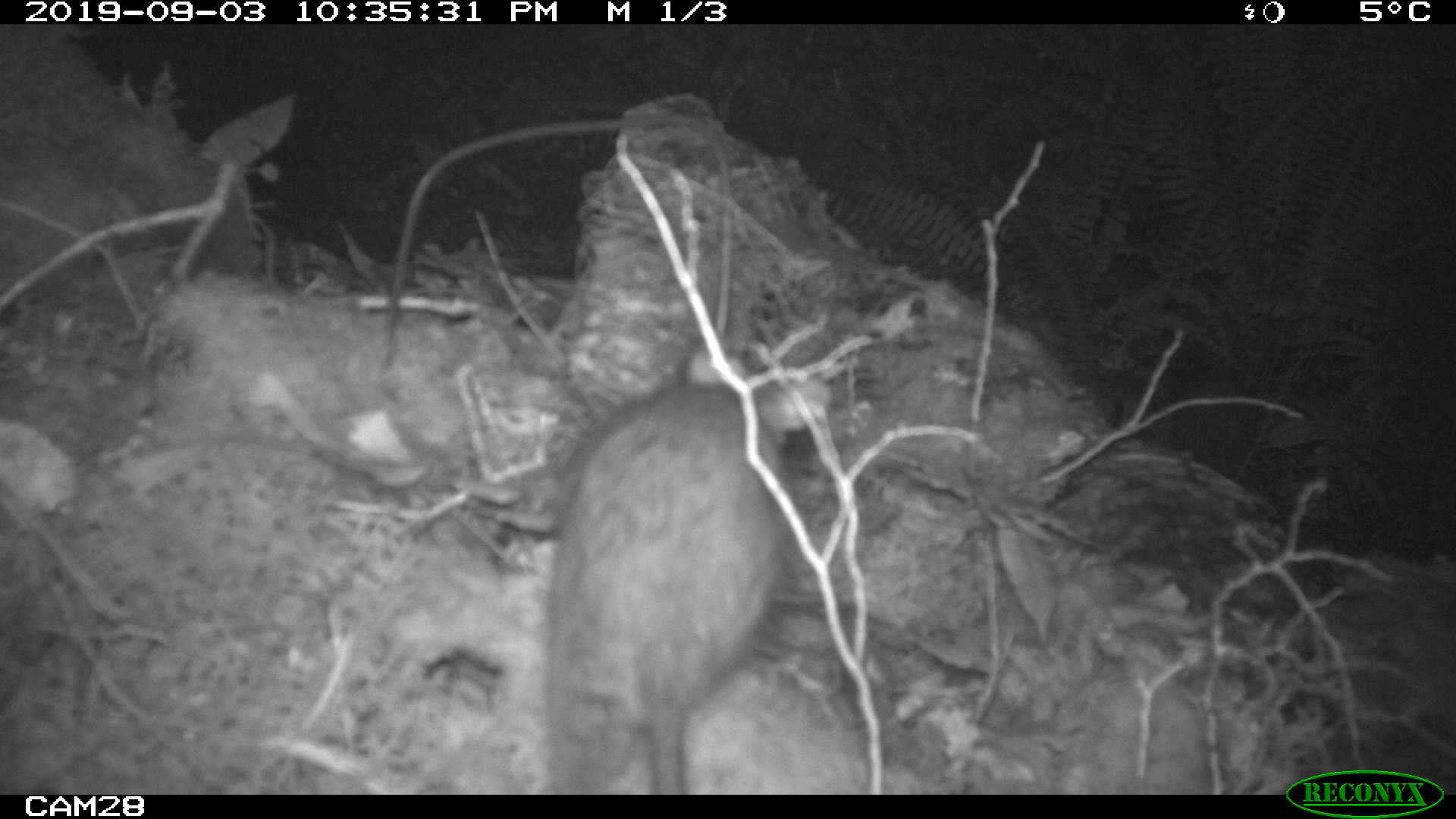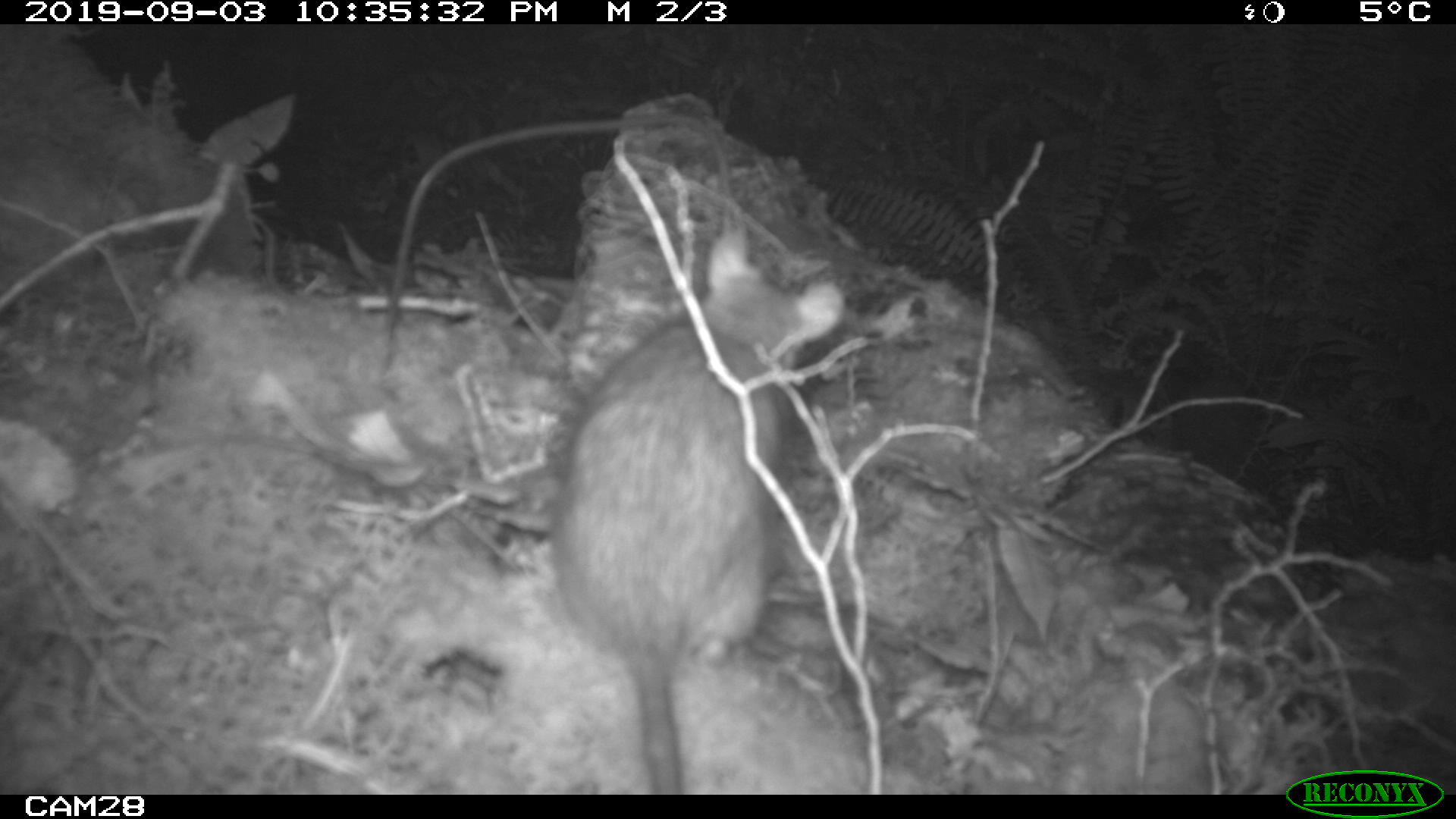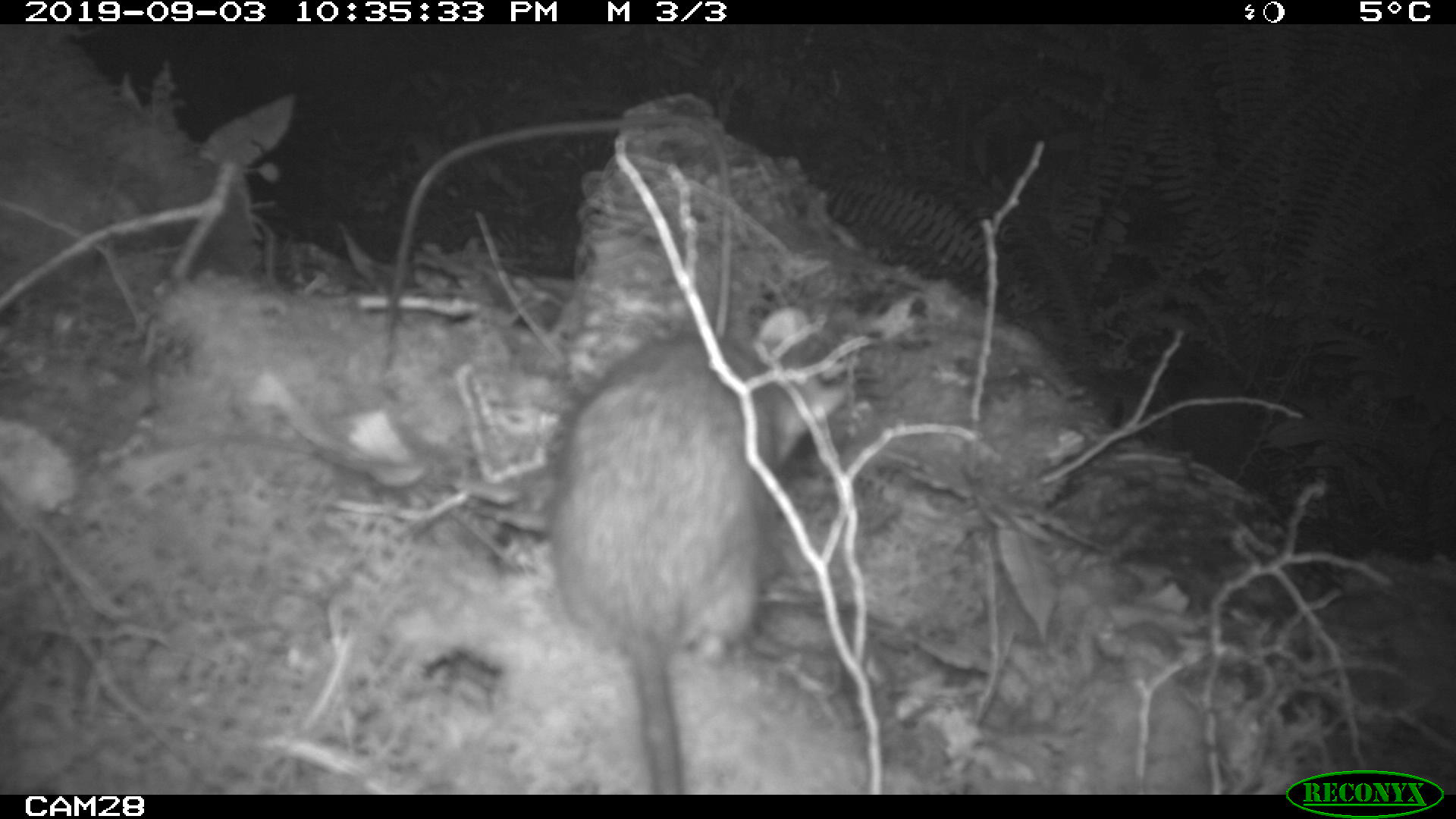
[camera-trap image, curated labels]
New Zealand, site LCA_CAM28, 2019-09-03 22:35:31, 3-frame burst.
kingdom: Animalia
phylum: Chordata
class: Mammalia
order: Rodentia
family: Muridae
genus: Rattus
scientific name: Rattus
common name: rat